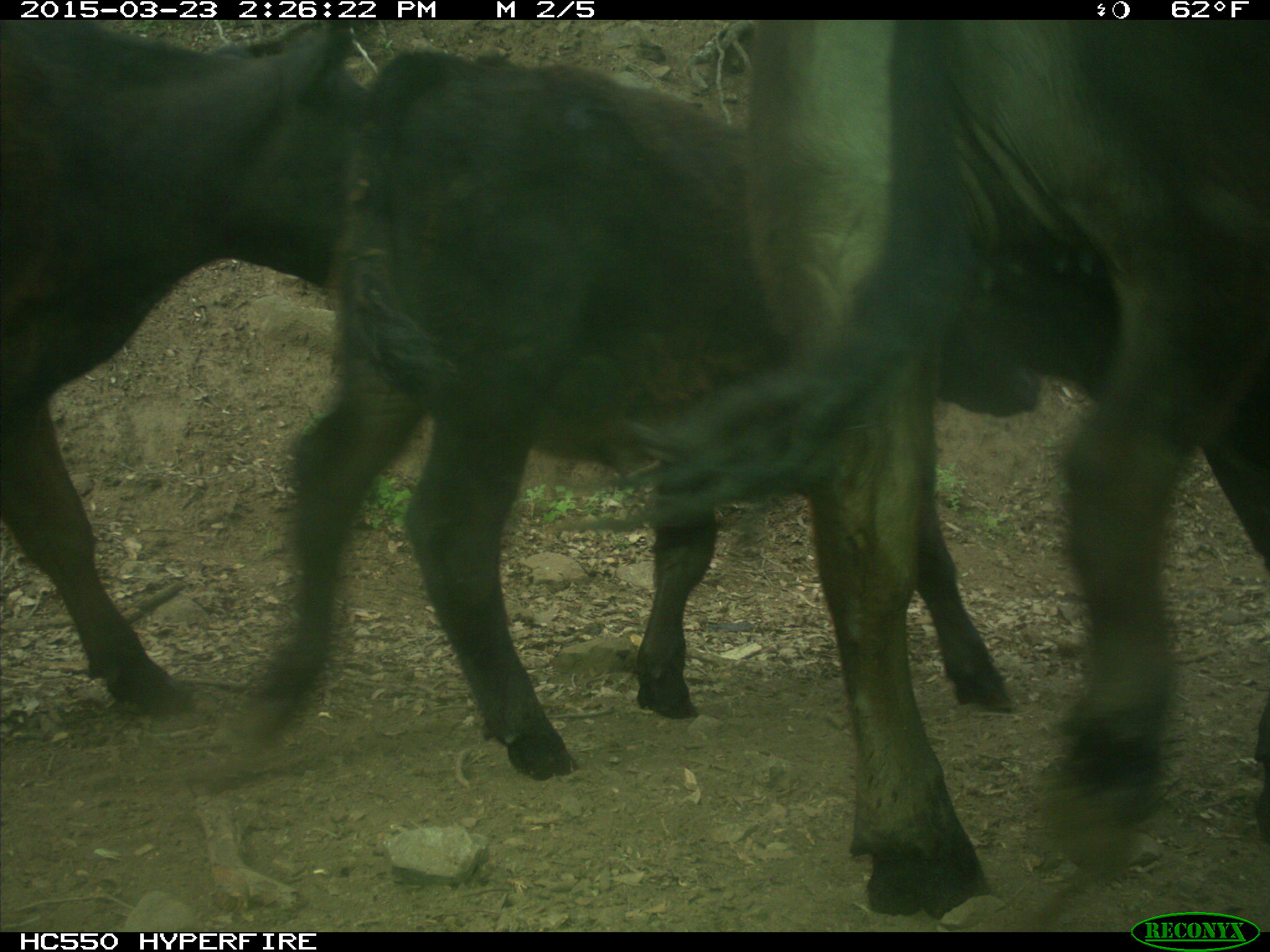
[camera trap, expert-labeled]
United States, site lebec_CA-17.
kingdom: Animalia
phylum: Chordata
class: Mammalia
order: Artiodactyla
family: Bovidae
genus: Bos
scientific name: Bos taurus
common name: domestic cow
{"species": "Bos taurus (domestic cow)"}